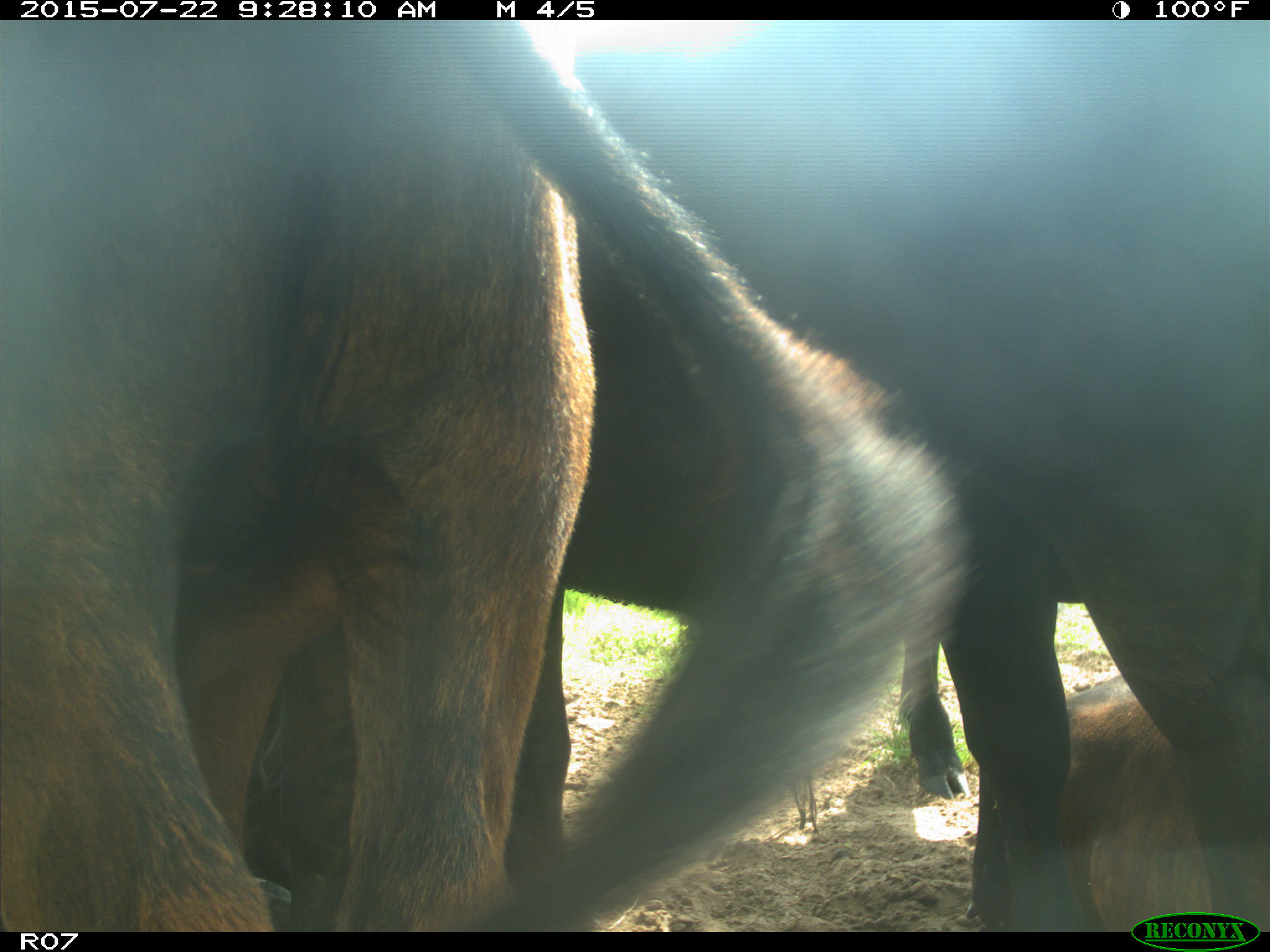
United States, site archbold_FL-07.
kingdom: Animalia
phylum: Chordata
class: Mammalia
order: Carnivora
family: Procyonidae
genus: Procyon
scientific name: Procyon lotor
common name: common raccoon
Procyon lotor (common raccoon).